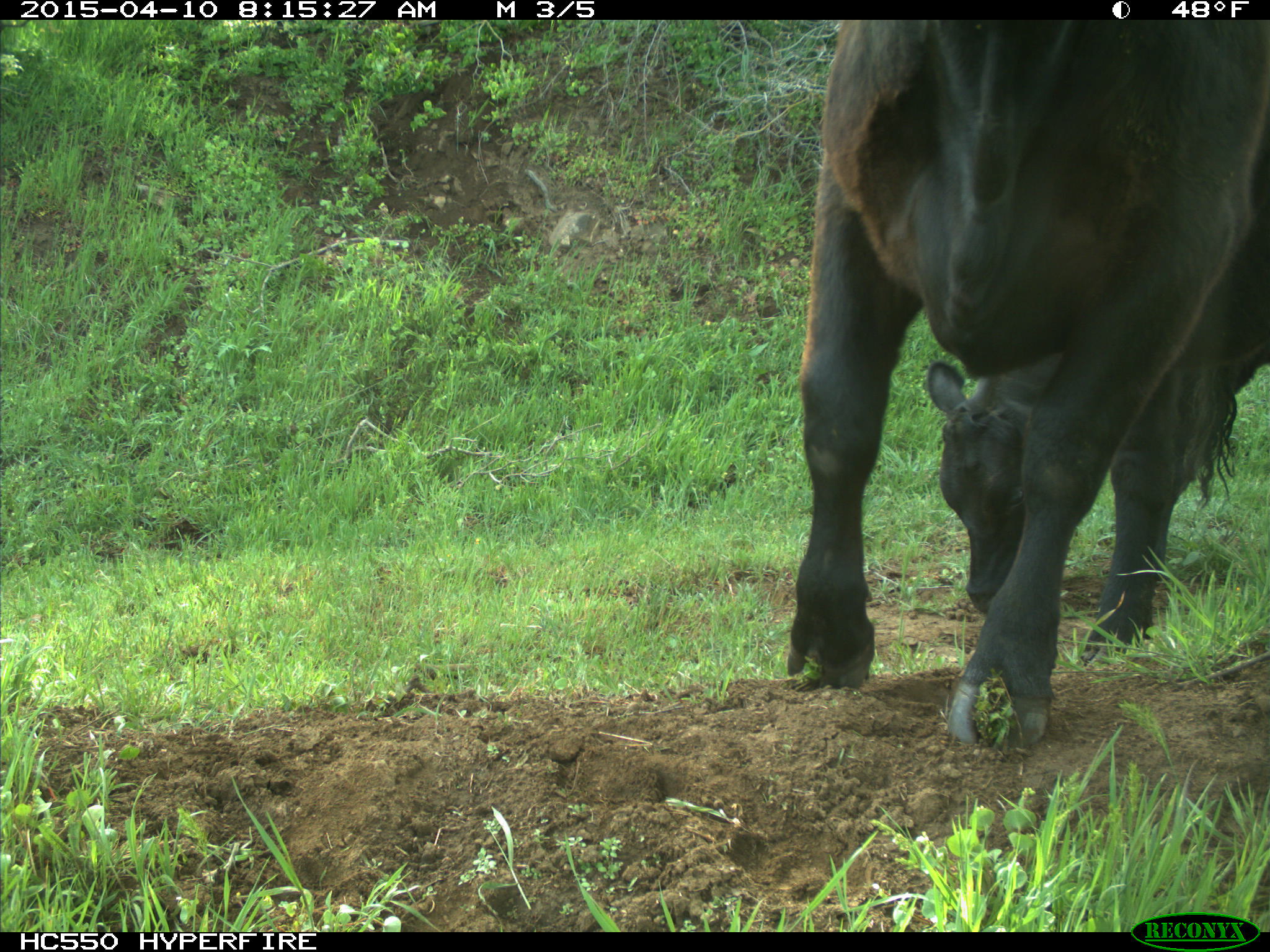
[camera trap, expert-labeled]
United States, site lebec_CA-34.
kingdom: Animalia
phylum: Chordata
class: Mammalia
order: Artiodactyla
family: Bovidae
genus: Bos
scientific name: Bos taurus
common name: domestic cow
Bos taurus (domestic cow).